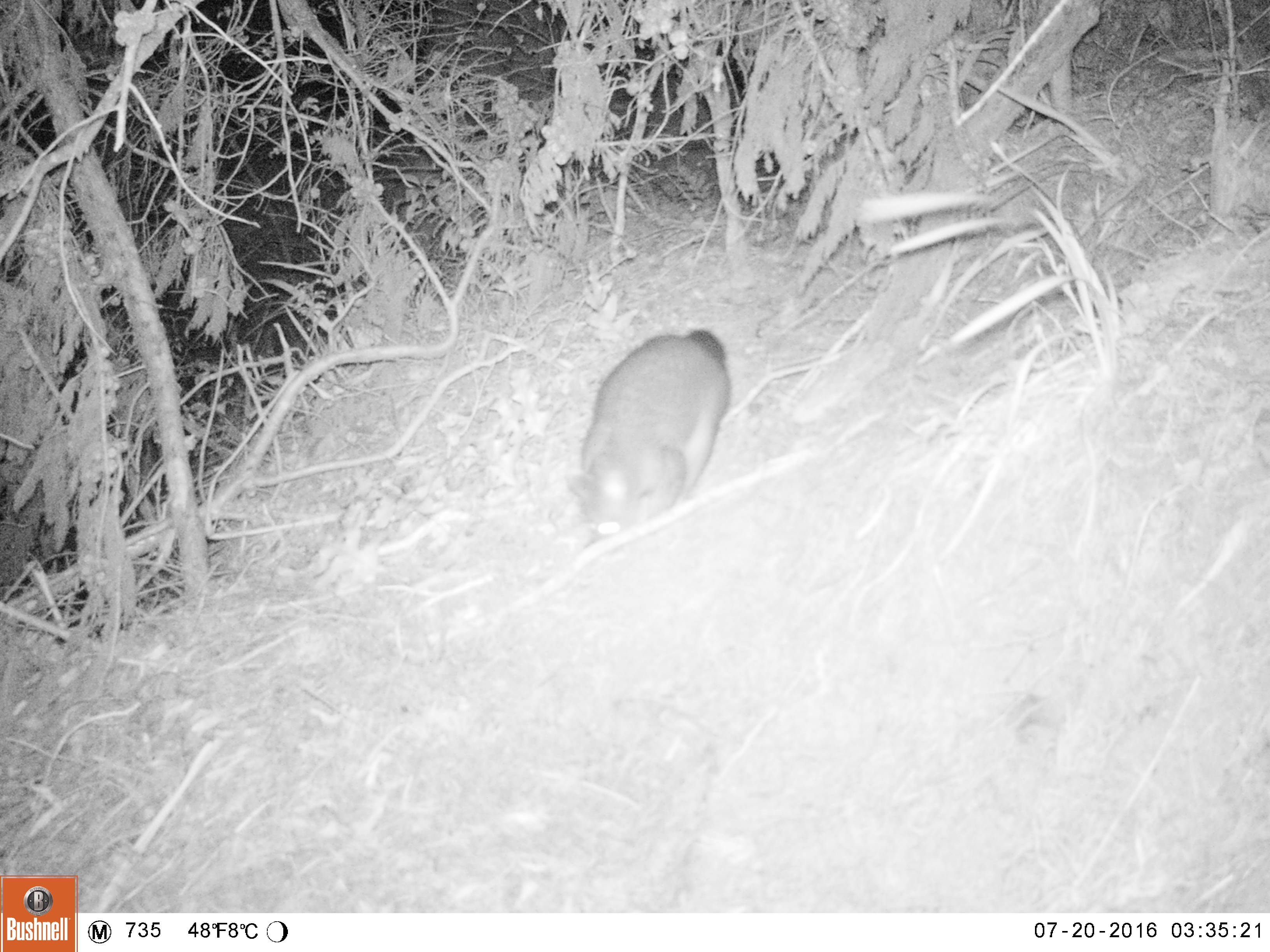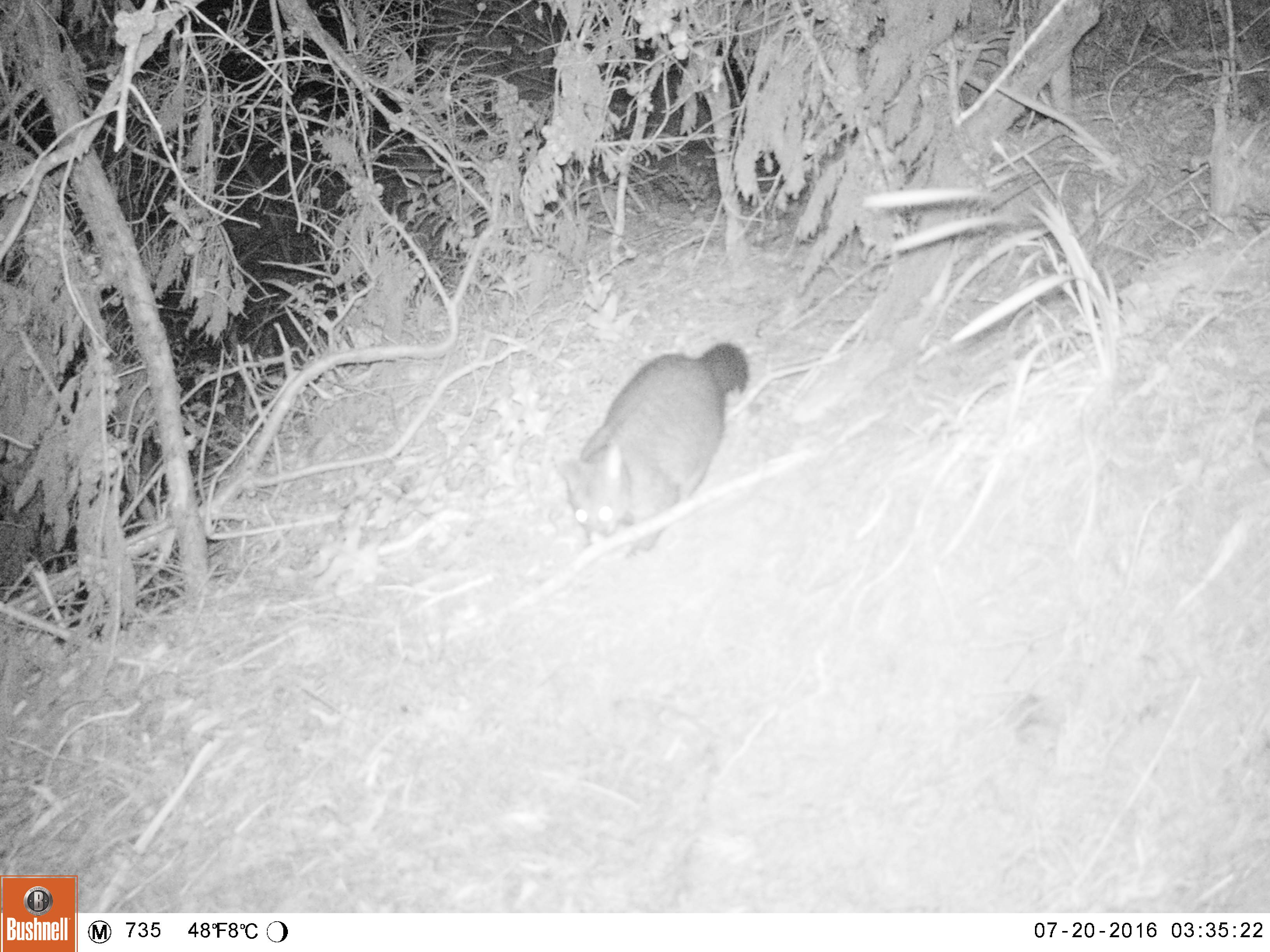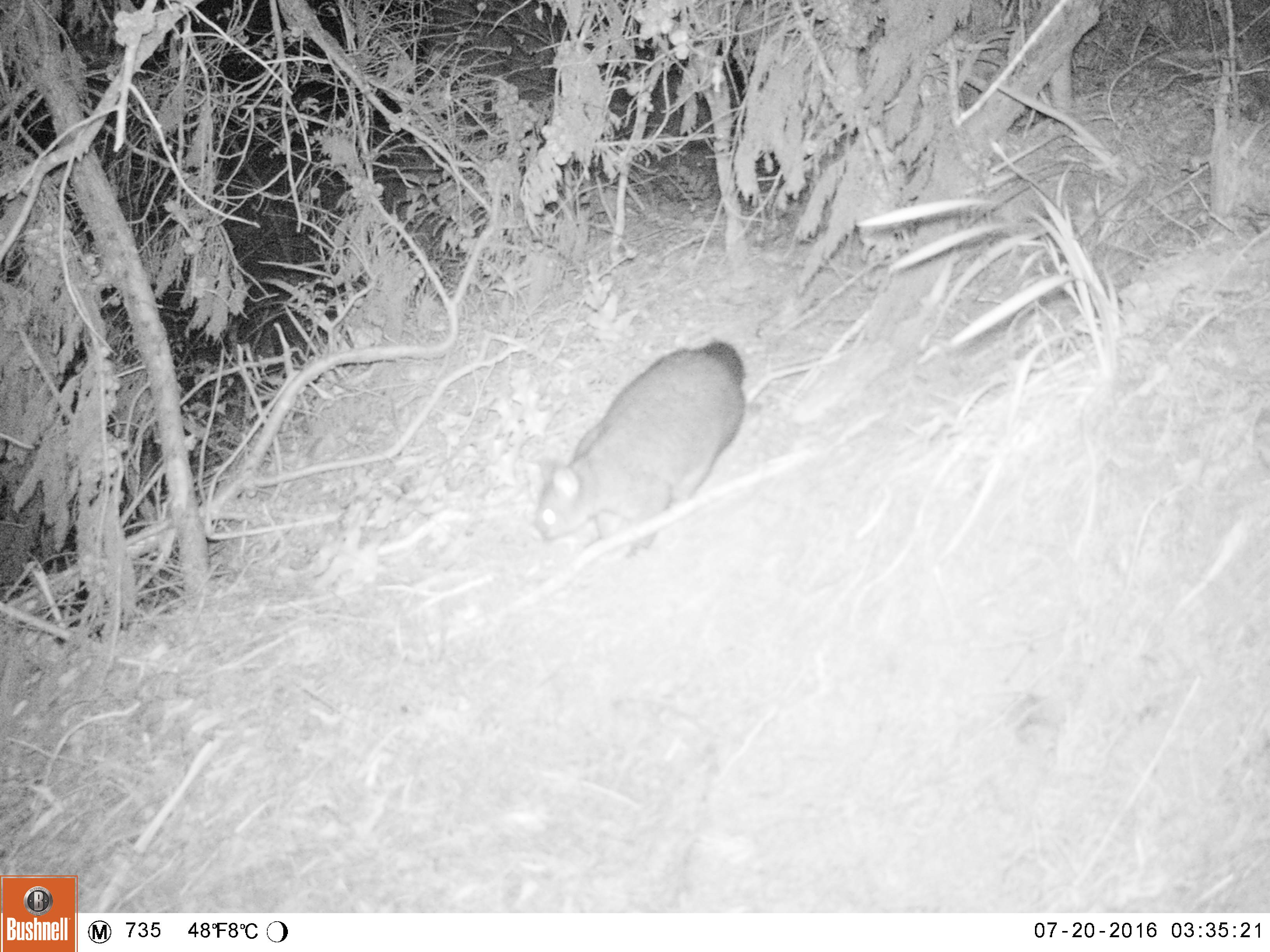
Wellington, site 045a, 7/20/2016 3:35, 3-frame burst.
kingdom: Animalia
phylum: Chordata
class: Mammalia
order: Didelphimorphia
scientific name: Didelphimorphia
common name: possum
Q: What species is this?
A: Possum (Didelphimorphia).